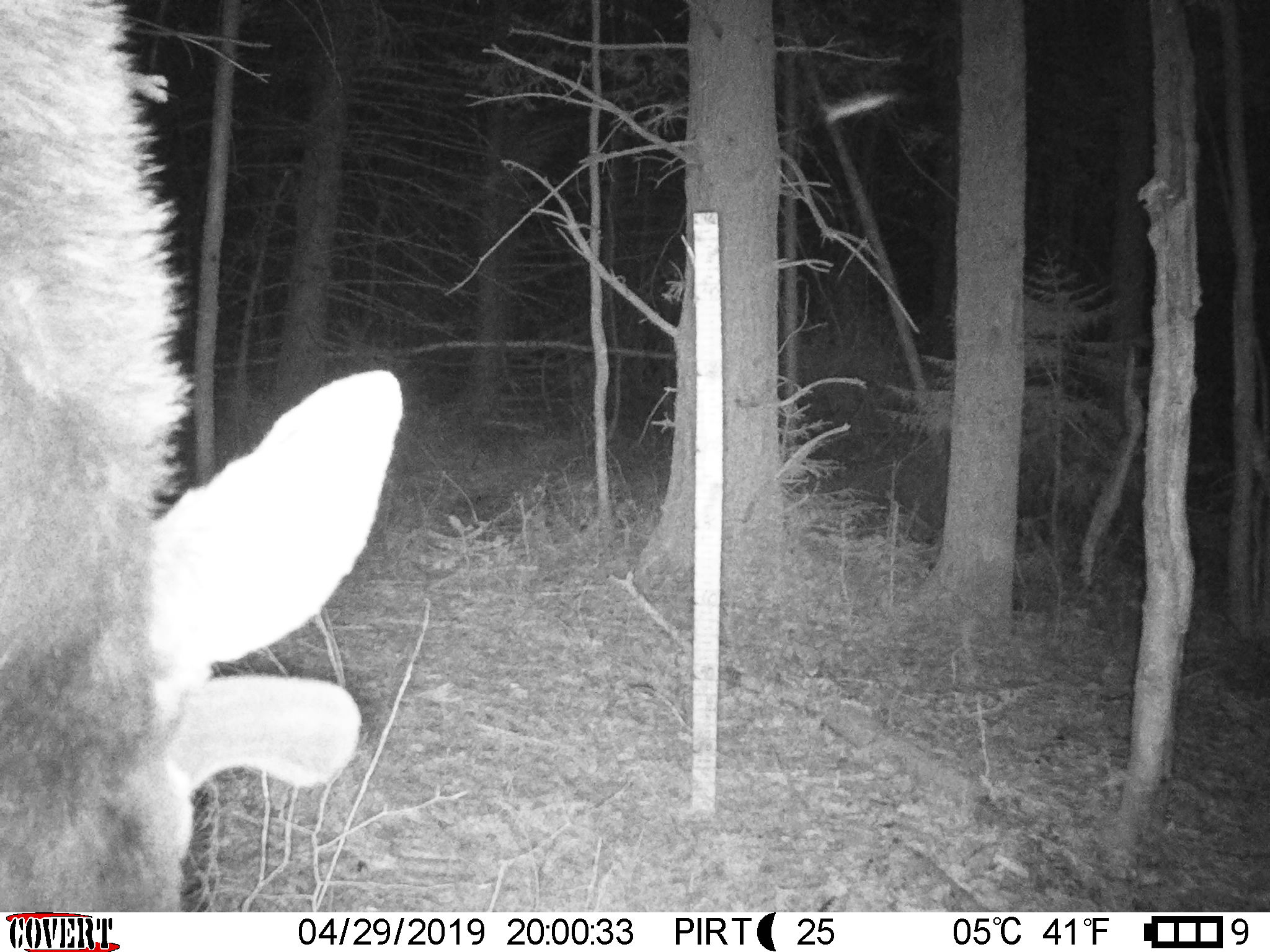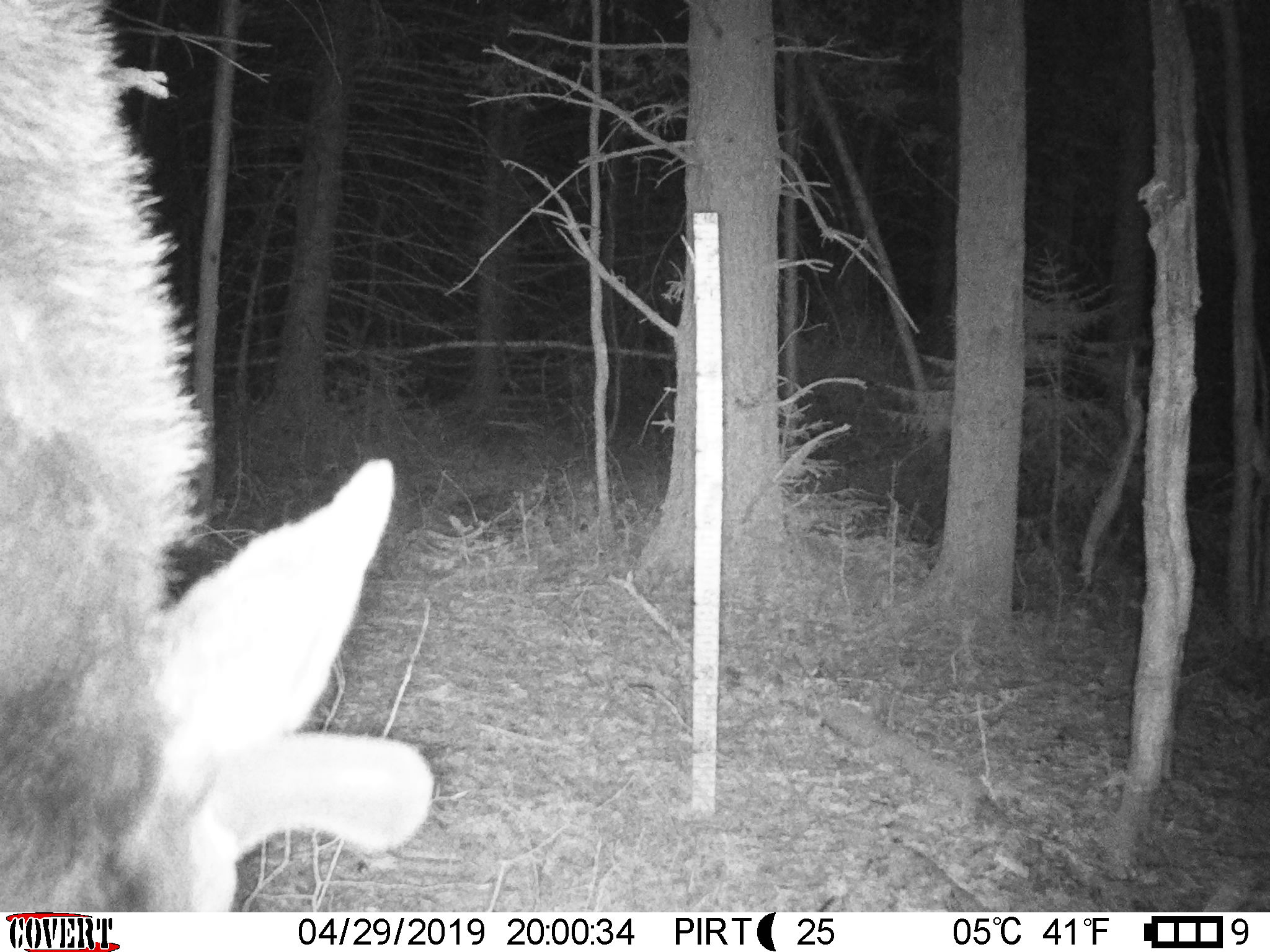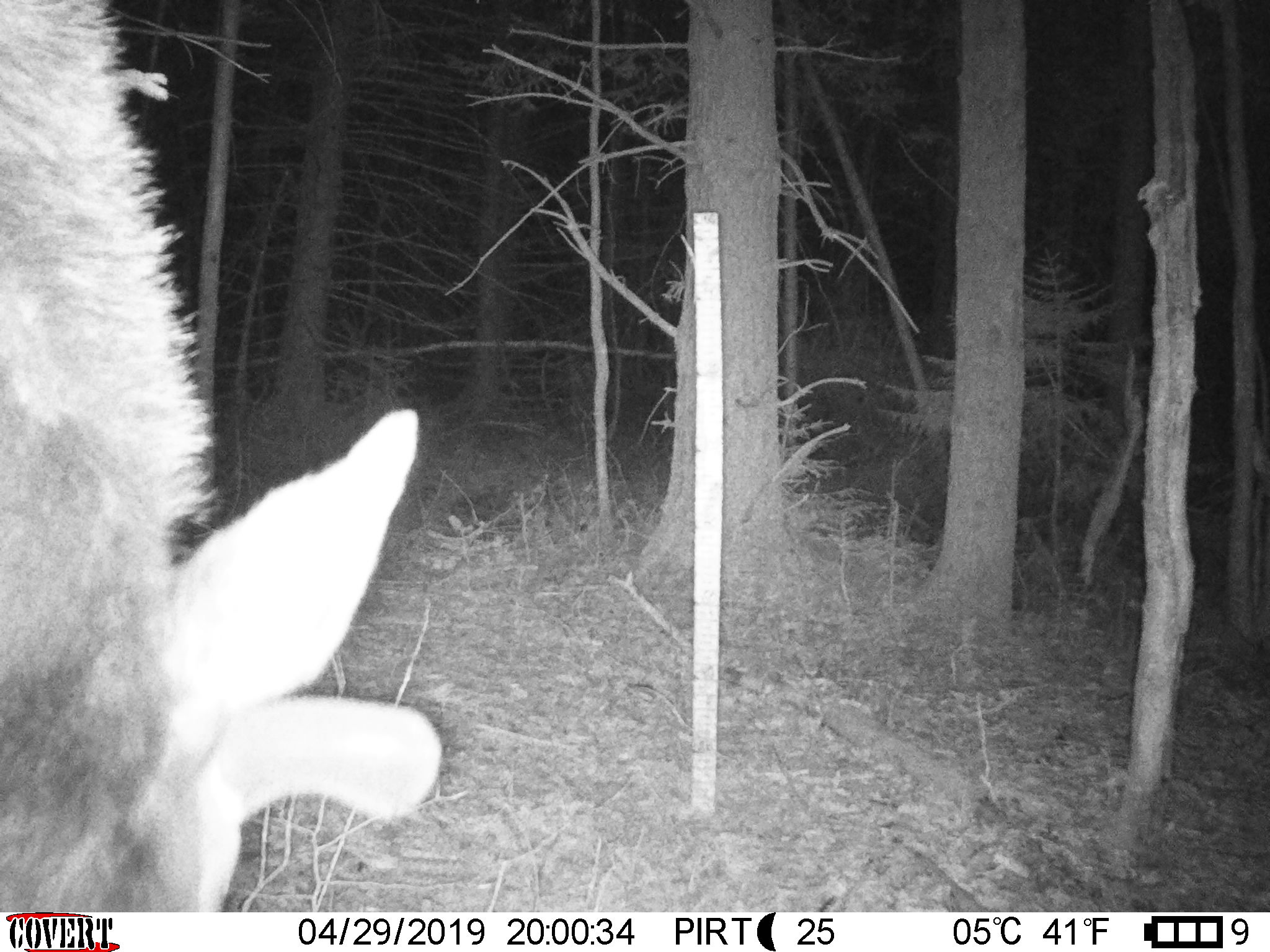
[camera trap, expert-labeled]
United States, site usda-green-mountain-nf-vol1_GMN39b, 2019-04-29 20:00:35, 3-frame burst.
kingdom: Animalia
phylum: Chordata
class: Mammalia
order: Artiodactyla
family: Cervidae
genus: Alces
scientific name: Alces alces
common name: moose